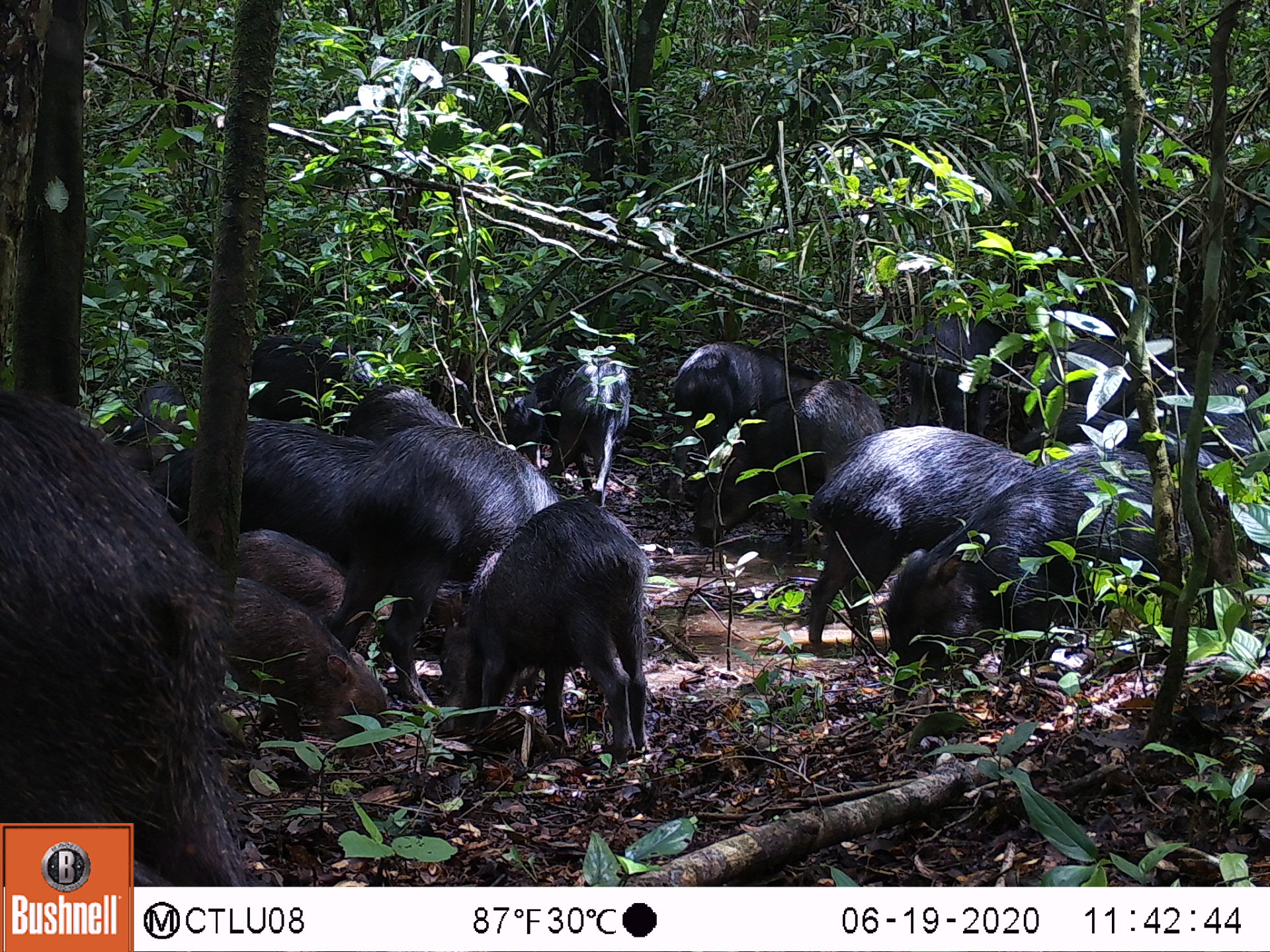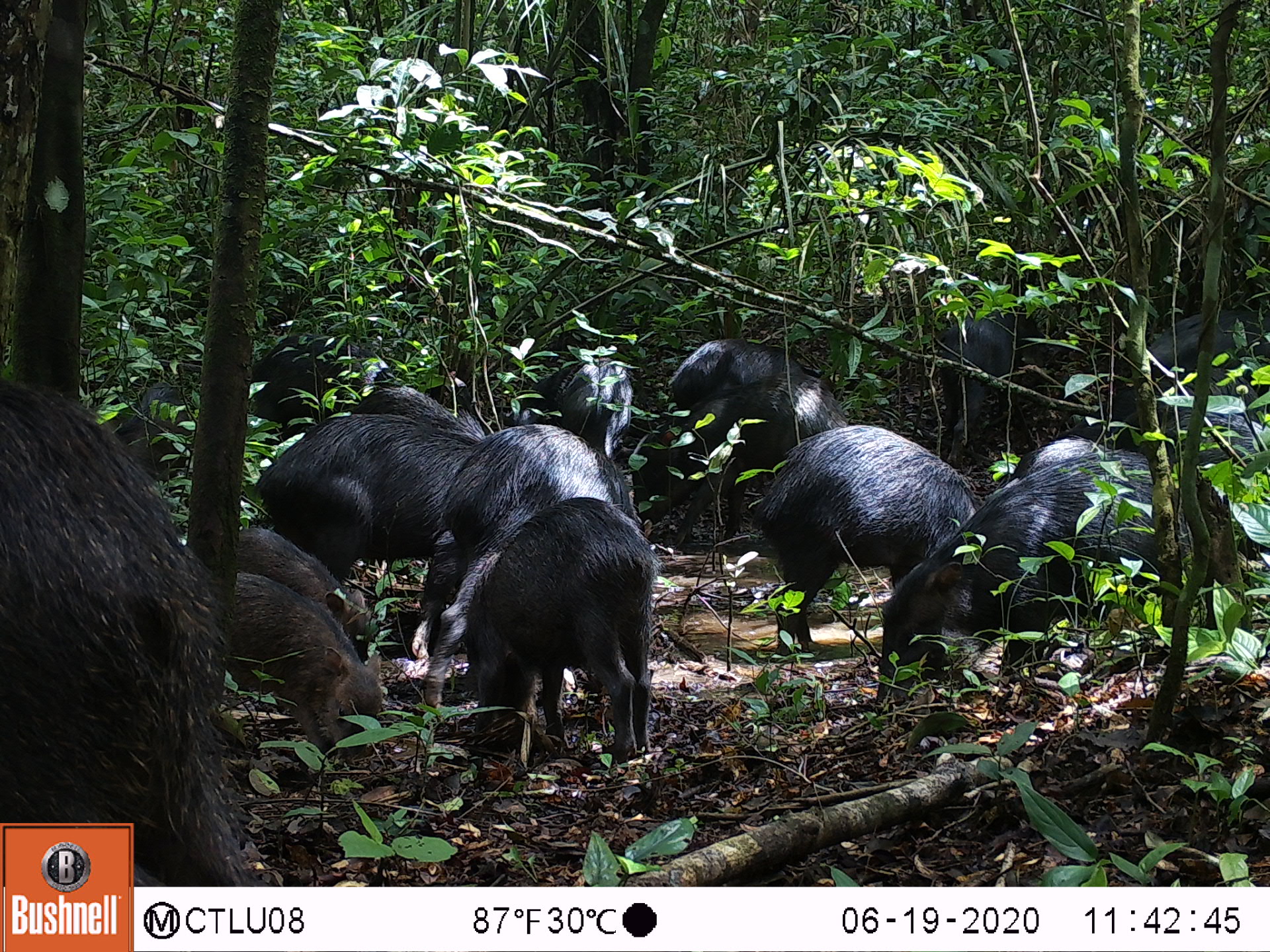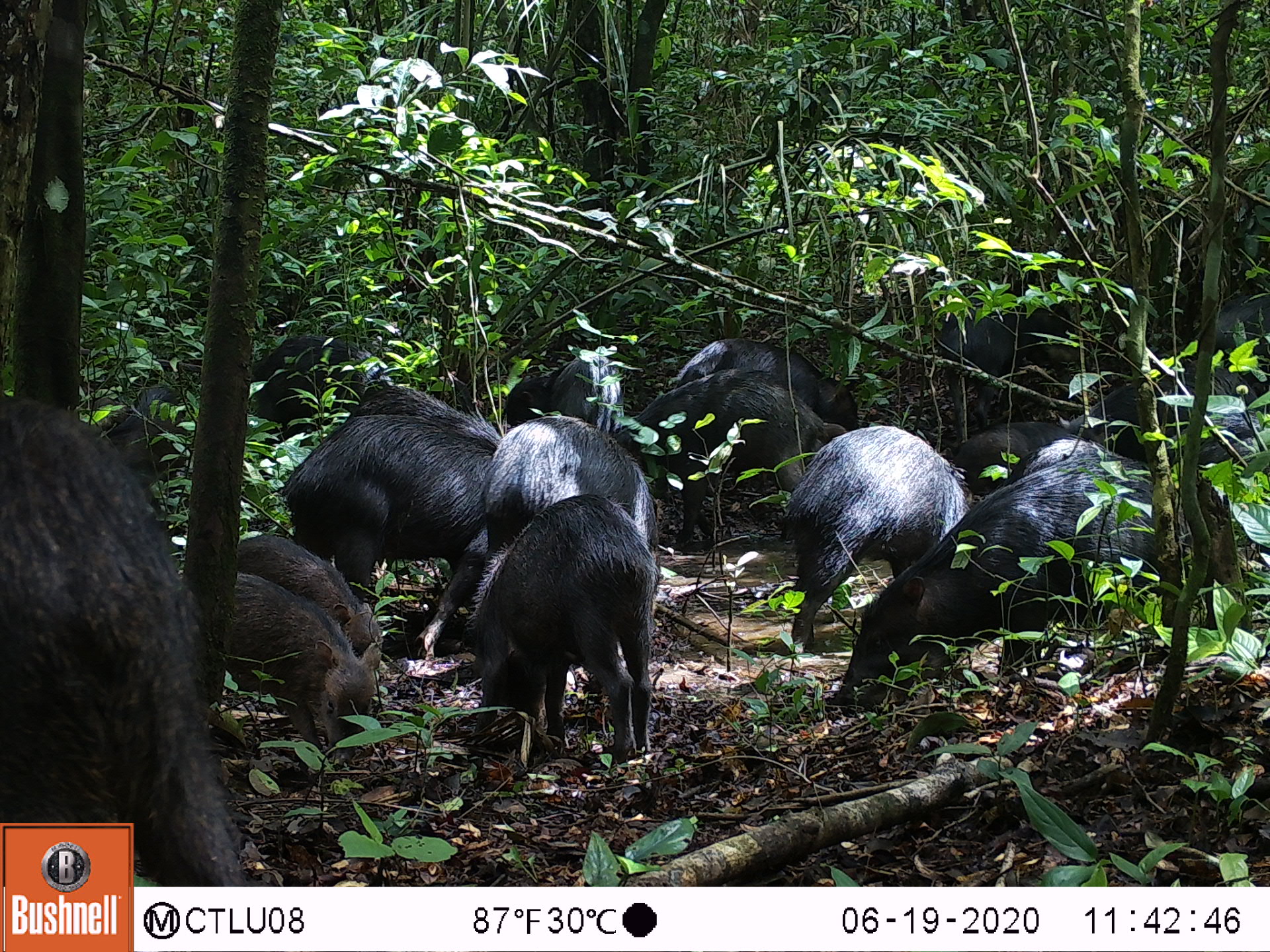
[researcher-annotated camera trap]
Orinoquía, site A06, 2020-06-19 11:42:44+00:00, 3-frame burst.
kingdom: Animalia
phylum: Chordata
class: Mammalia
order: Artiodactyla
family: Tayassuidae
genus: Tayassu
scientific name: Tayassu pecari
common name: white-lipped peccary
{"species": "white-lipped peccary (Tayassu pecari)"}